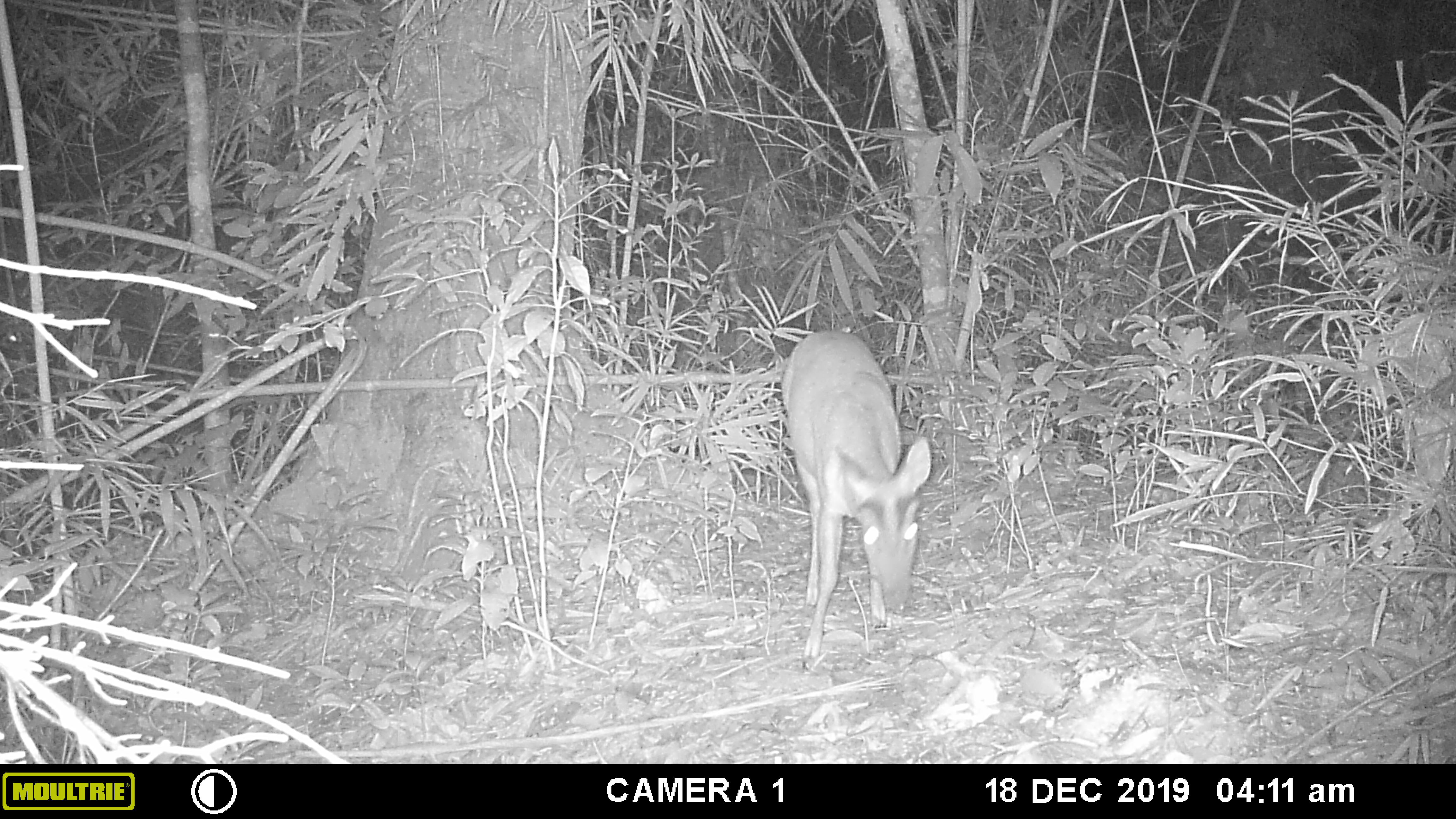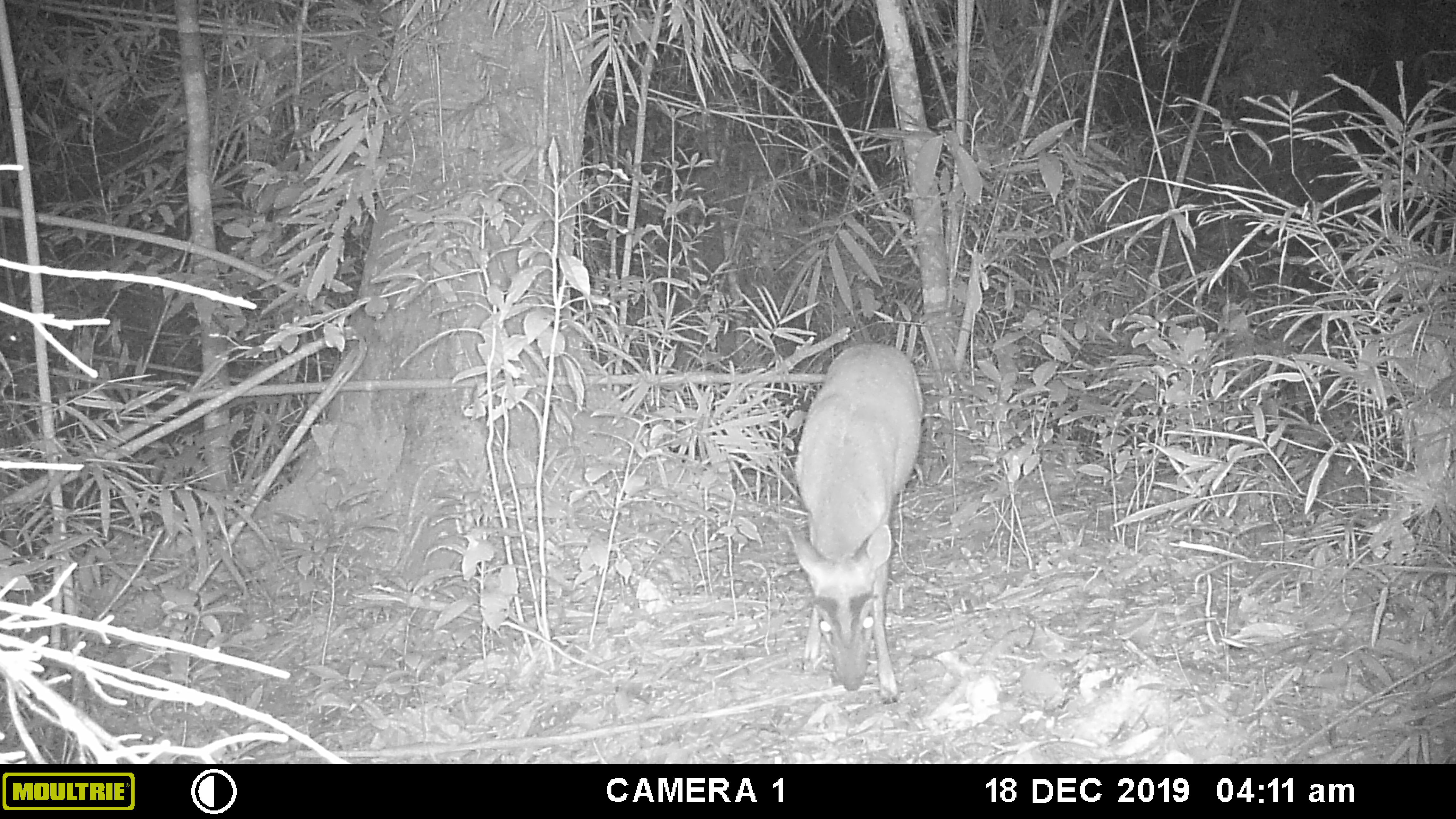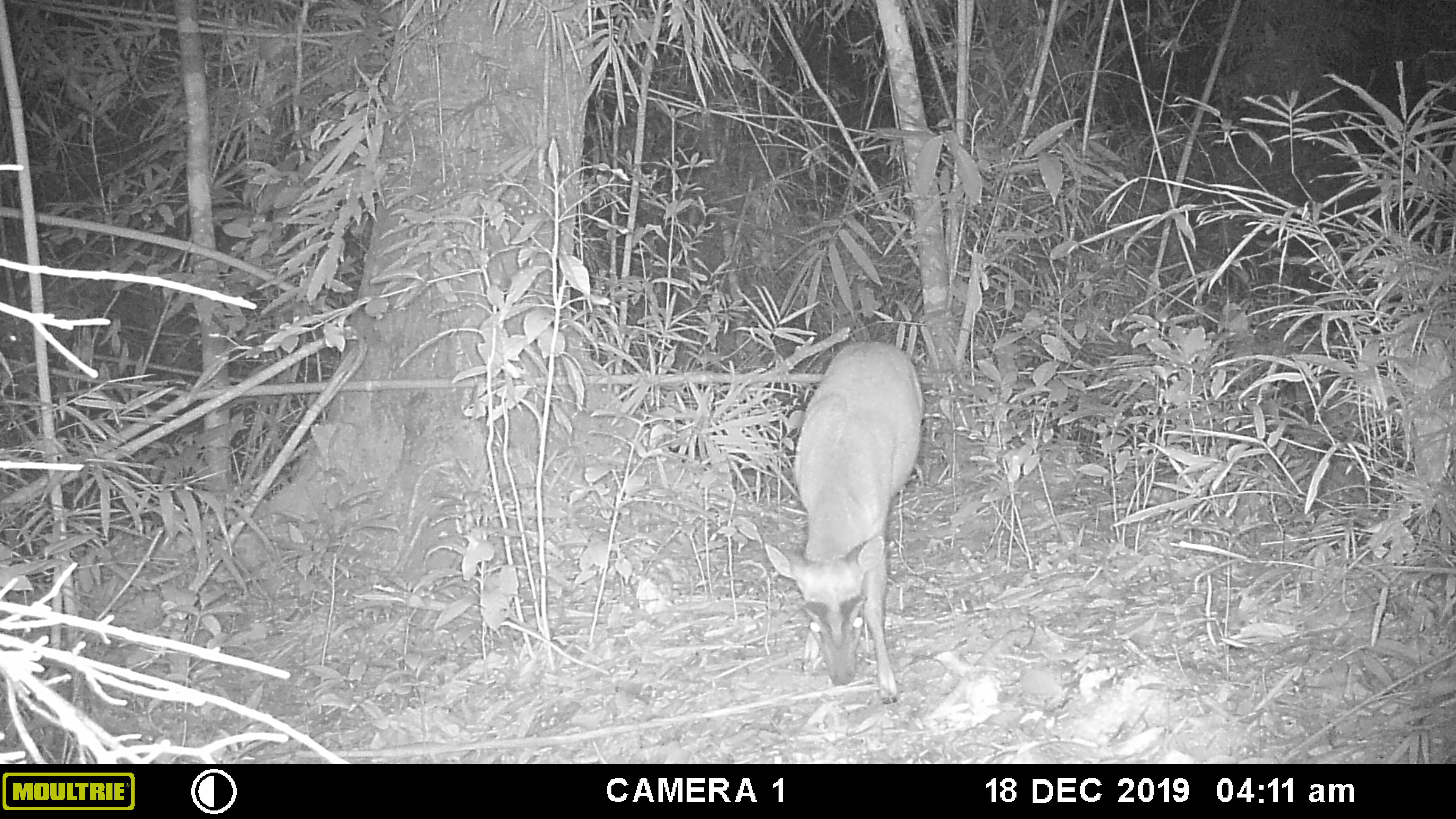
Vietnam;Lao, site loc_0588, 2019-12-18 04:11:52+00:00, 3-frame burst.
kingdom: Animalia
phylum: Chordata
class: Mammalia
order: Artiodactyla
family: Cervidae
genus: Muntiacus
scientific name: Muntiacus muntjak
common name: red muntjac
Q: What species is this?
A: Red muntjac (Muntiacus muntjak).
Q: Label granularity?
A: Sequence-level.